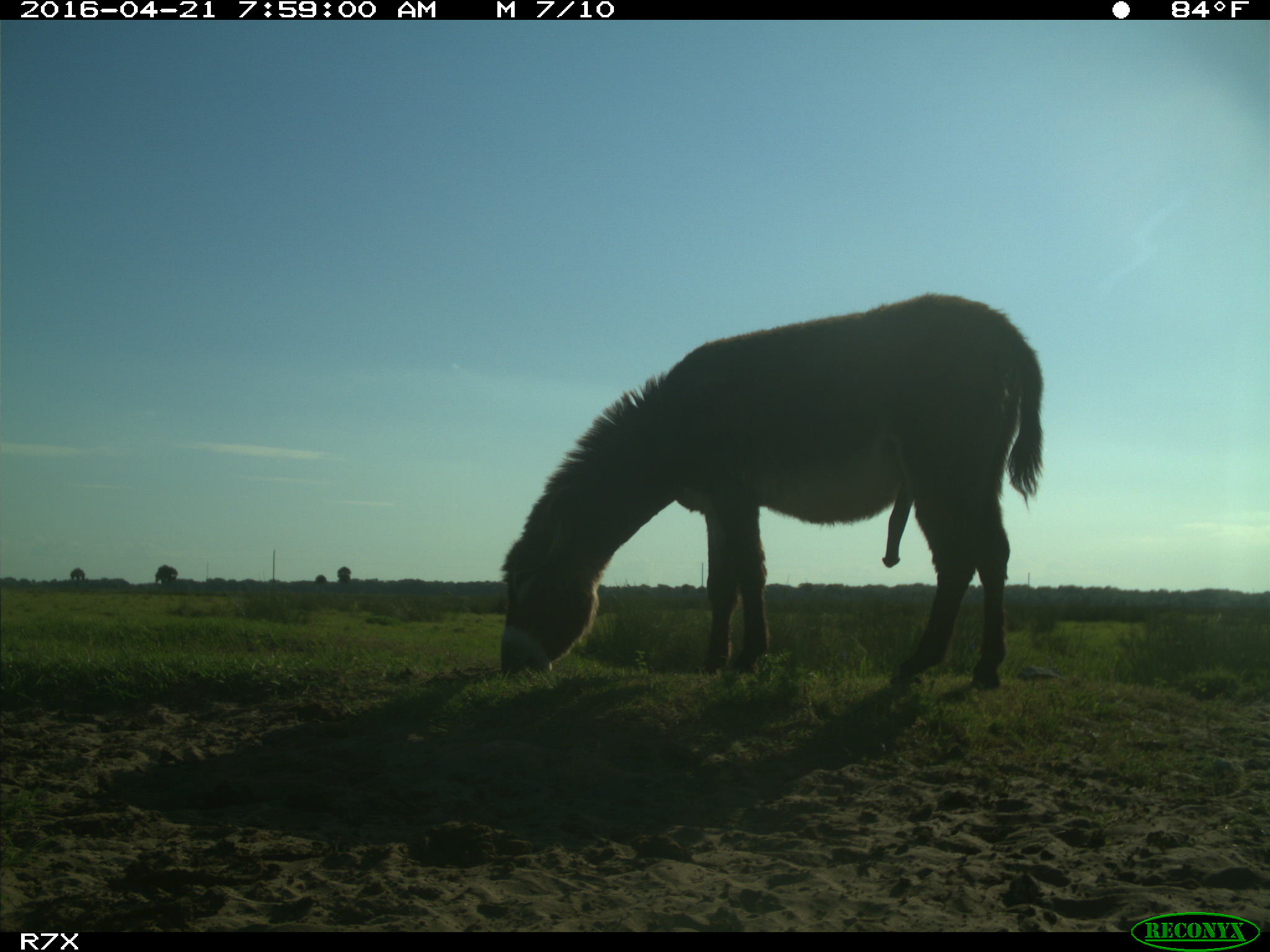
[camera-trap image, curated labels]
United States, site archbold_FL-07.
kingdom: Animalia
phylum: Chordata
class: Mammalia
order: Artiodactyla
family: Bovidae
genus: Bos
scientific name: Bos taurus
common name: domestic cow